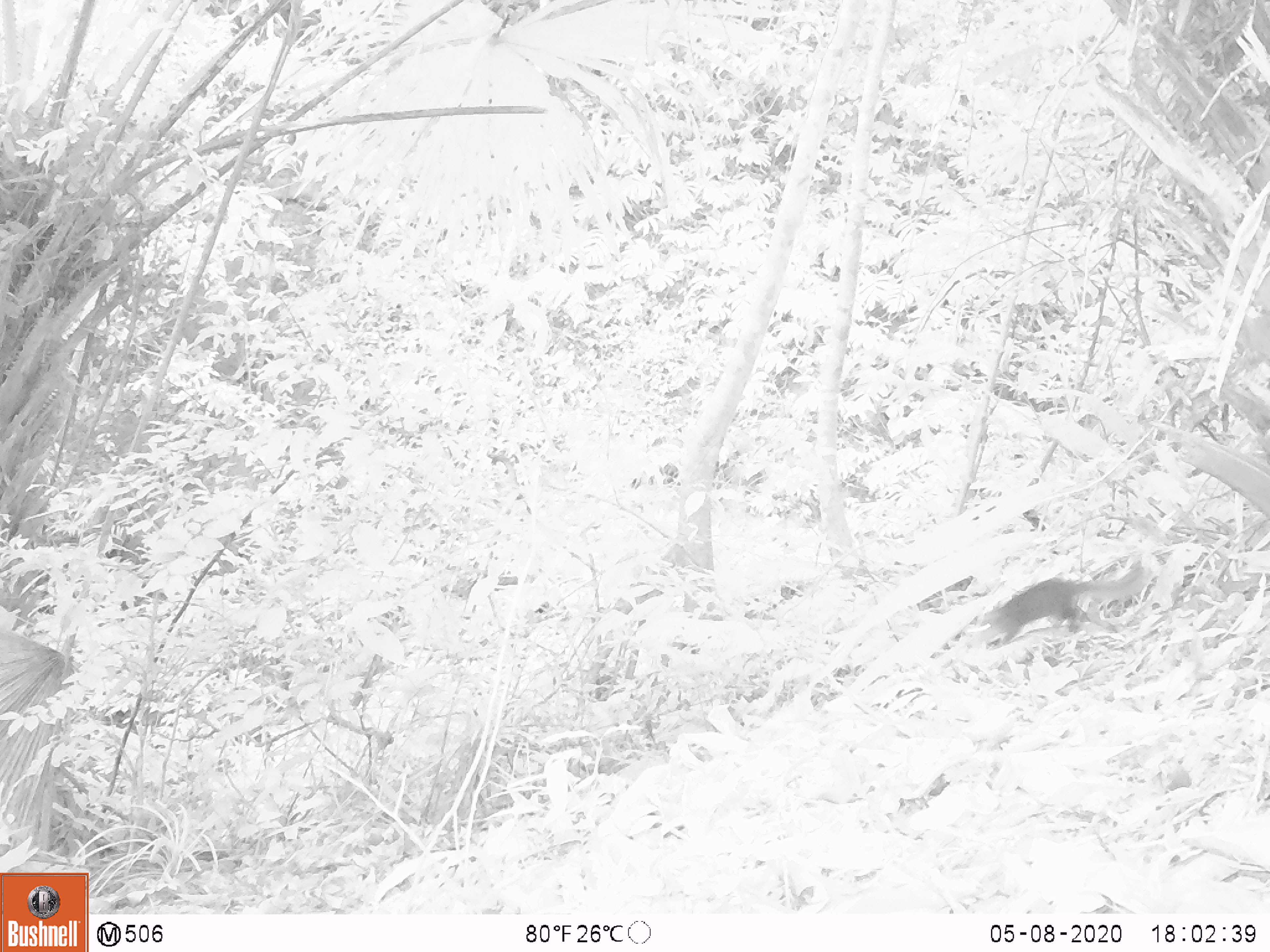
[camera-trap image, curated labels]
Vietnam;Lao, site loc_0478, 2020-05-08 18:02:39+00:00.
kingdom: Animalia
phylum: Chordata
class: Mammalia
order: Rodentia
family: Sciuridae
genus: Sciurus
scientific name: Sciurus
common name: squirrel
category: unidentified squirrel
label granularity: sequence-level